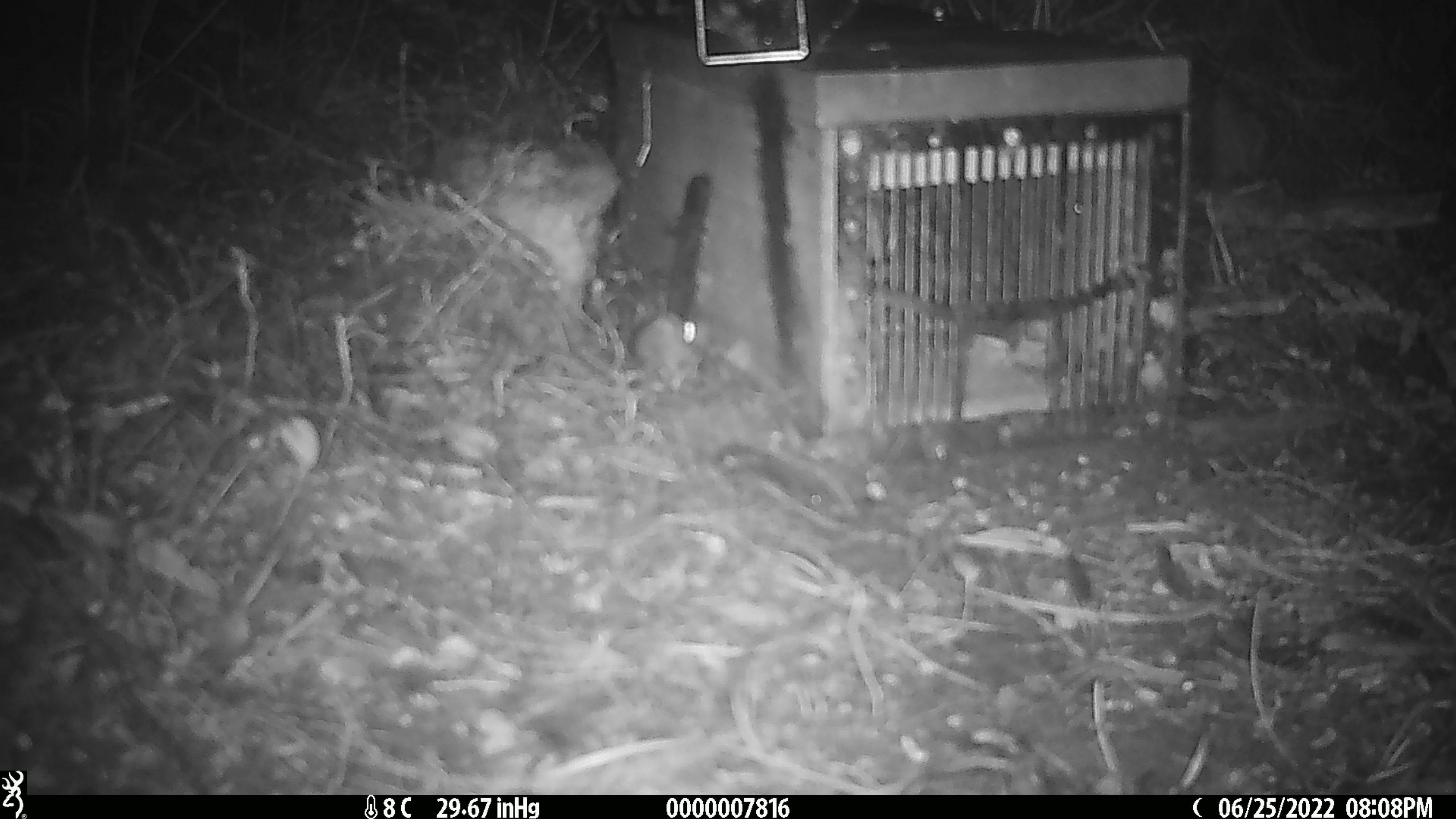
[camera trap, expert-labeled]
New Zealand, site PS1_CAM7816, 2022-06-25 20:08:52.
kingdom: Animalia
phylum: Chordata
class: Mammalia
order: Rodentia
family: Muridae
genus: Mus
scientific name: Mus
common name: mouse